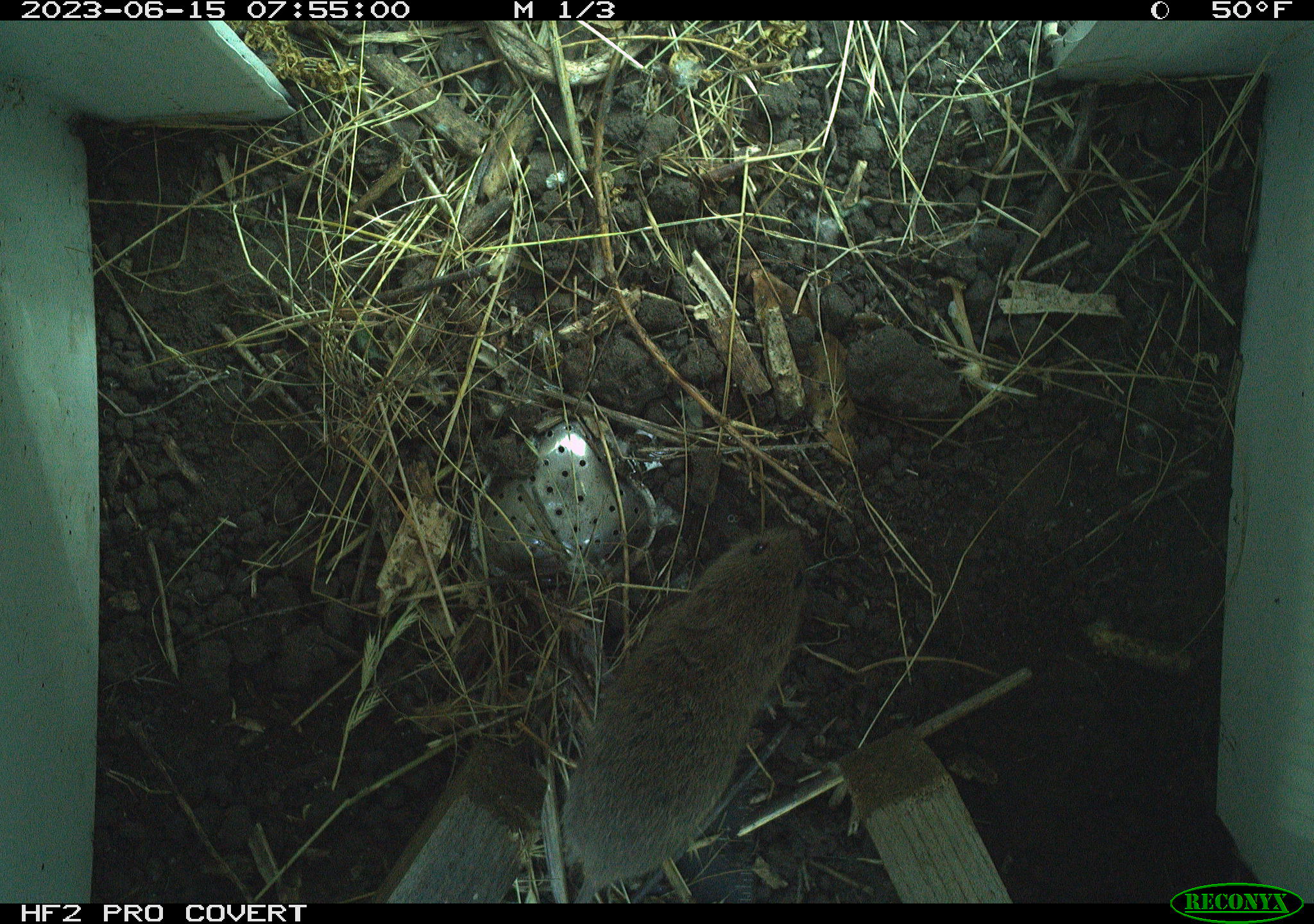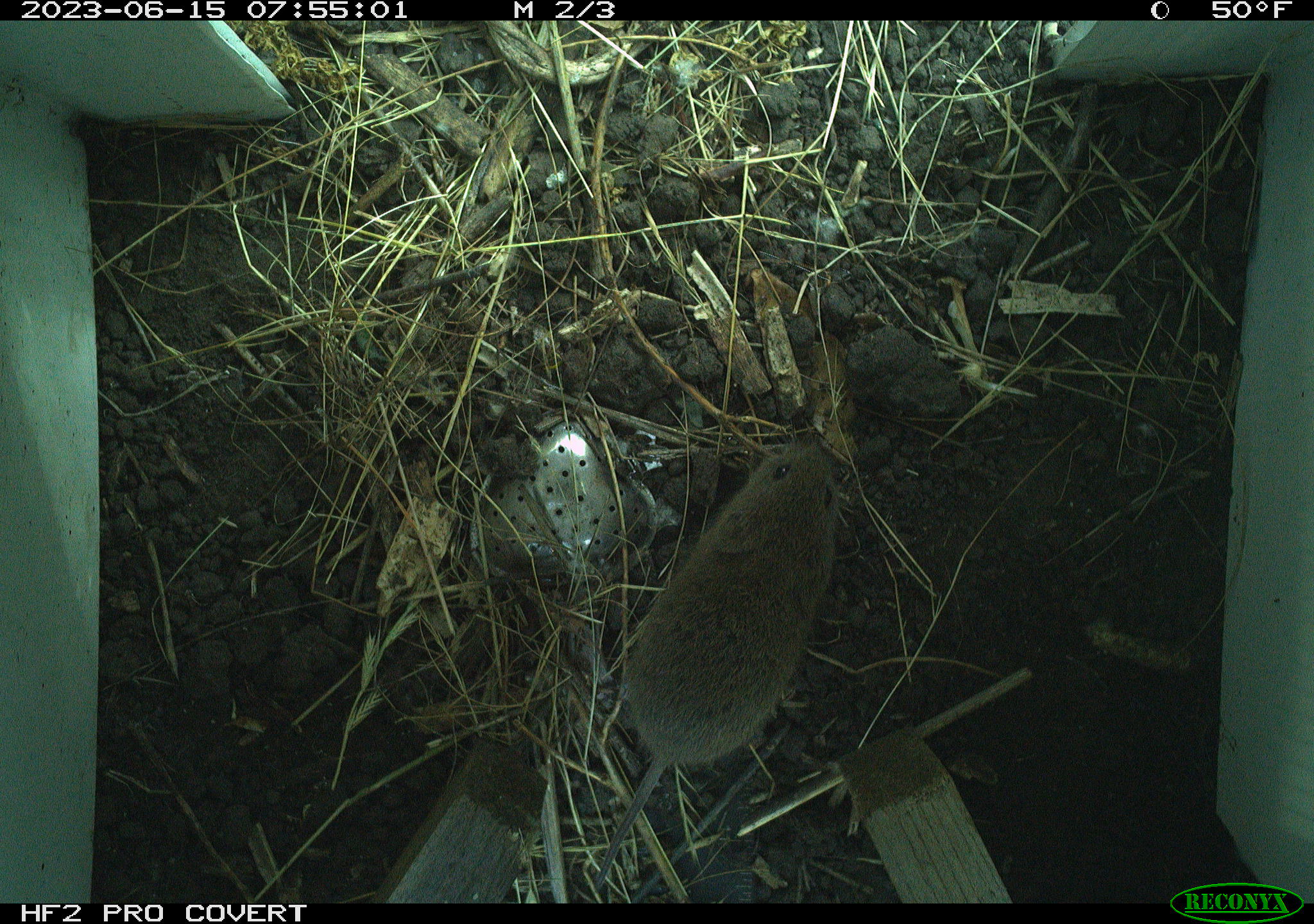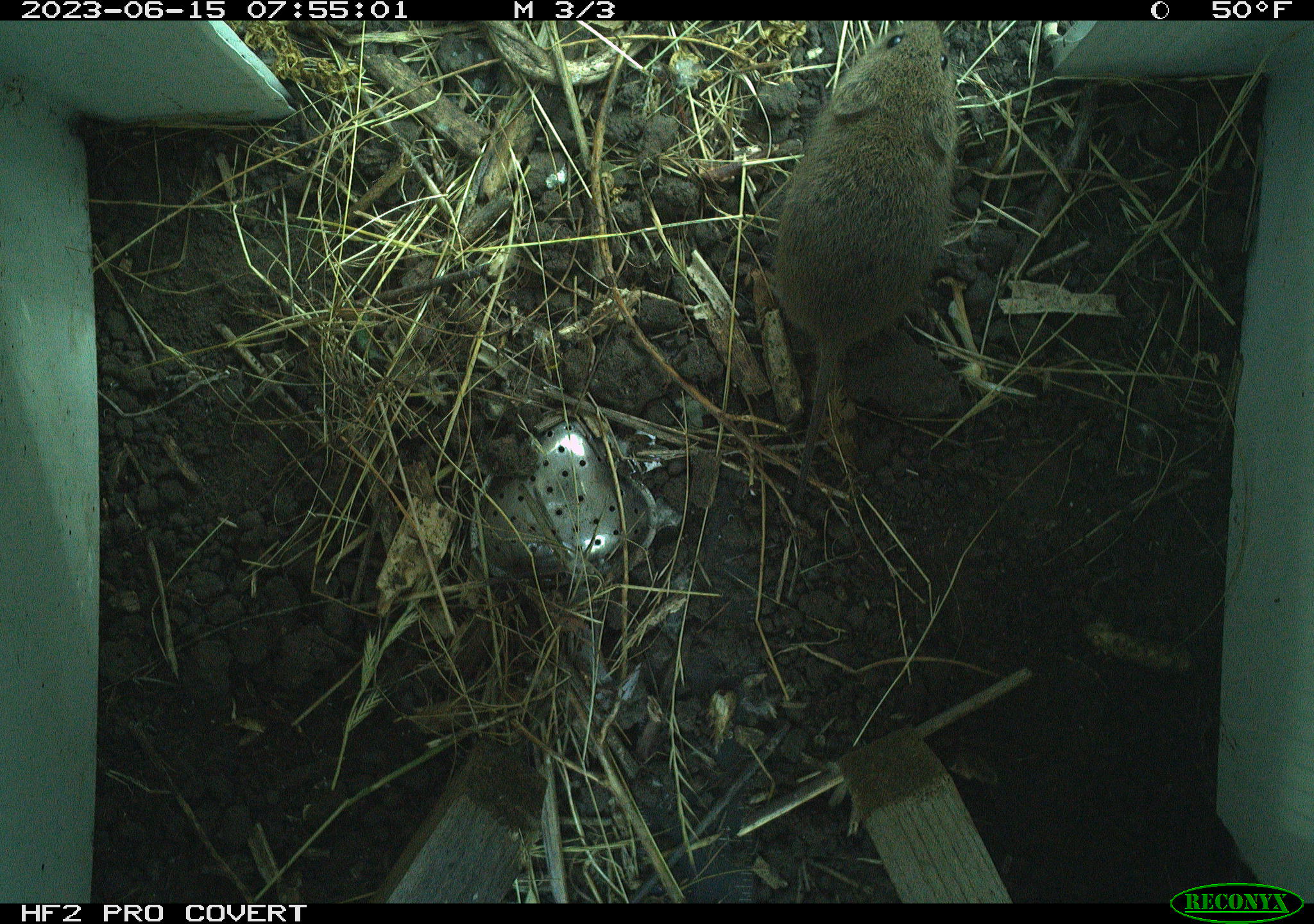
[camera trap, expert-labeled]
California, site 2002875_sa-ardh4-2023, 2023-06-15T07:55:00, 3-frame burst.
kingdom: Animalia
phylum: Chordata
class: Mammalia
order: Rodentia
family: Cricetidae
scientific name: Arvicolinae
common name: voles, lemmings, and muskrats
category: arvicolinae subfamily